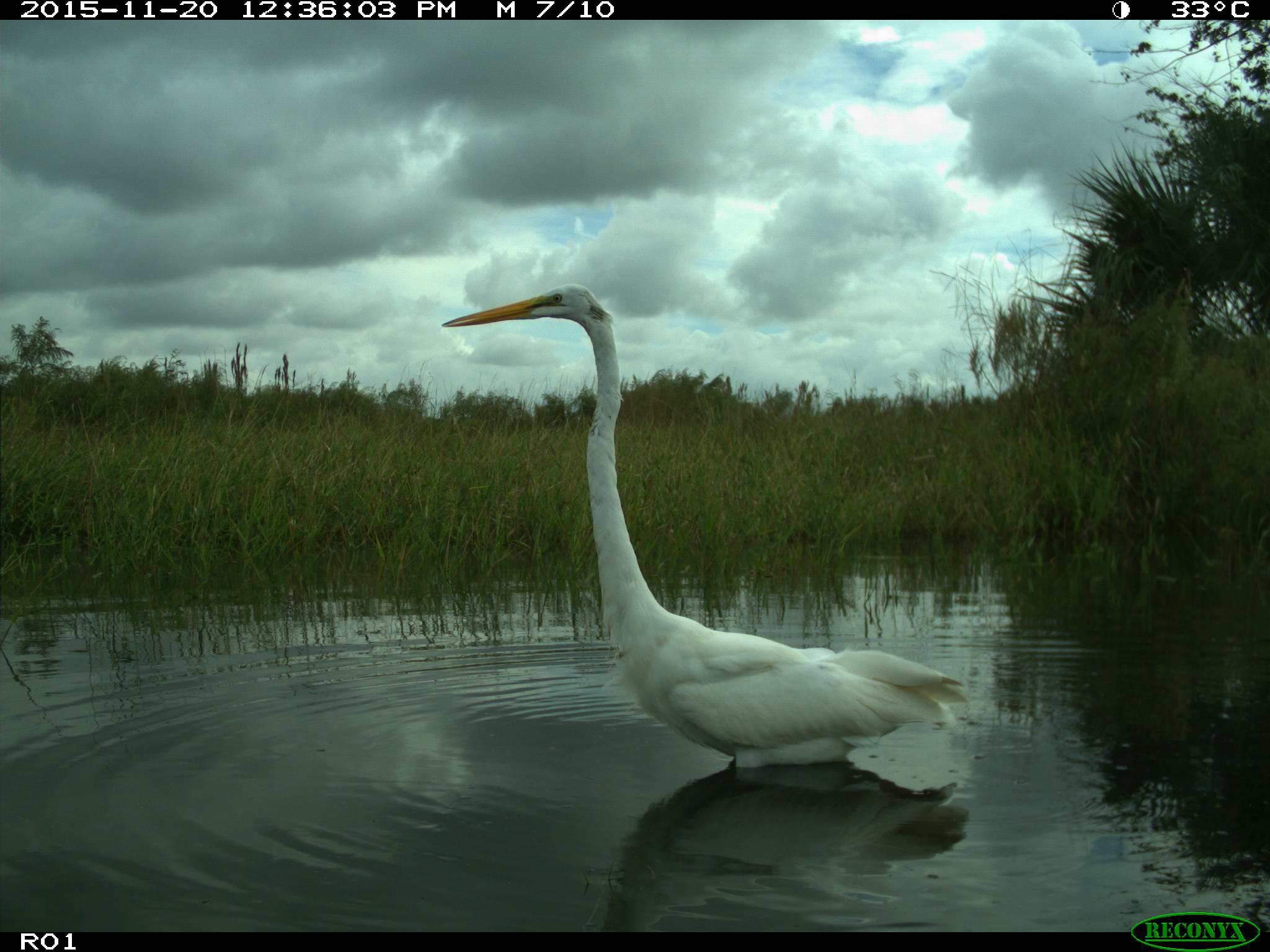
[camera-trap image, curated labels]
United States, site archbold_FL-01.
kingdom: Animalia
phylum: Chordata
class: Aves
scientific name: Aves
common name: birds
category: unidentified bird